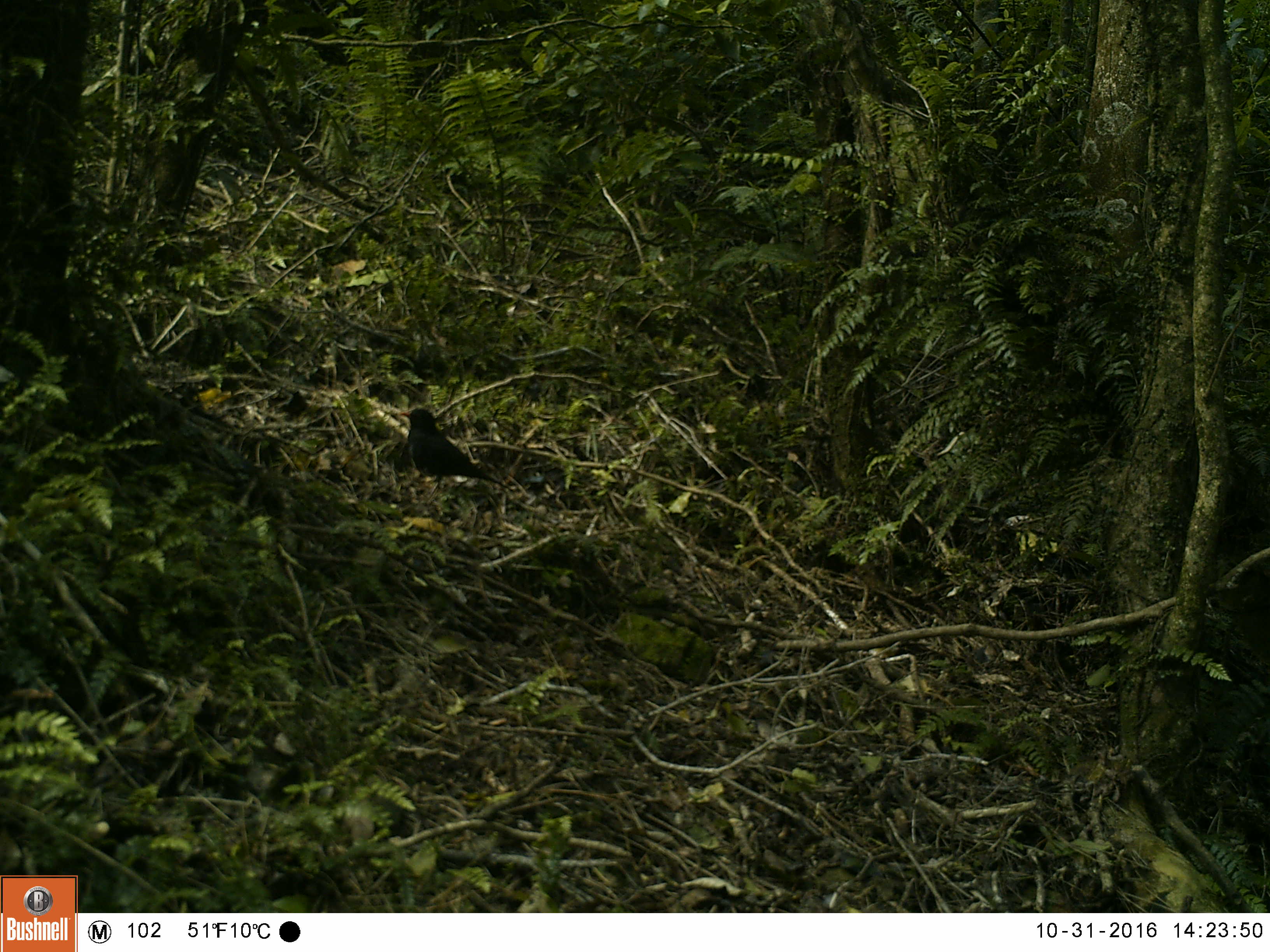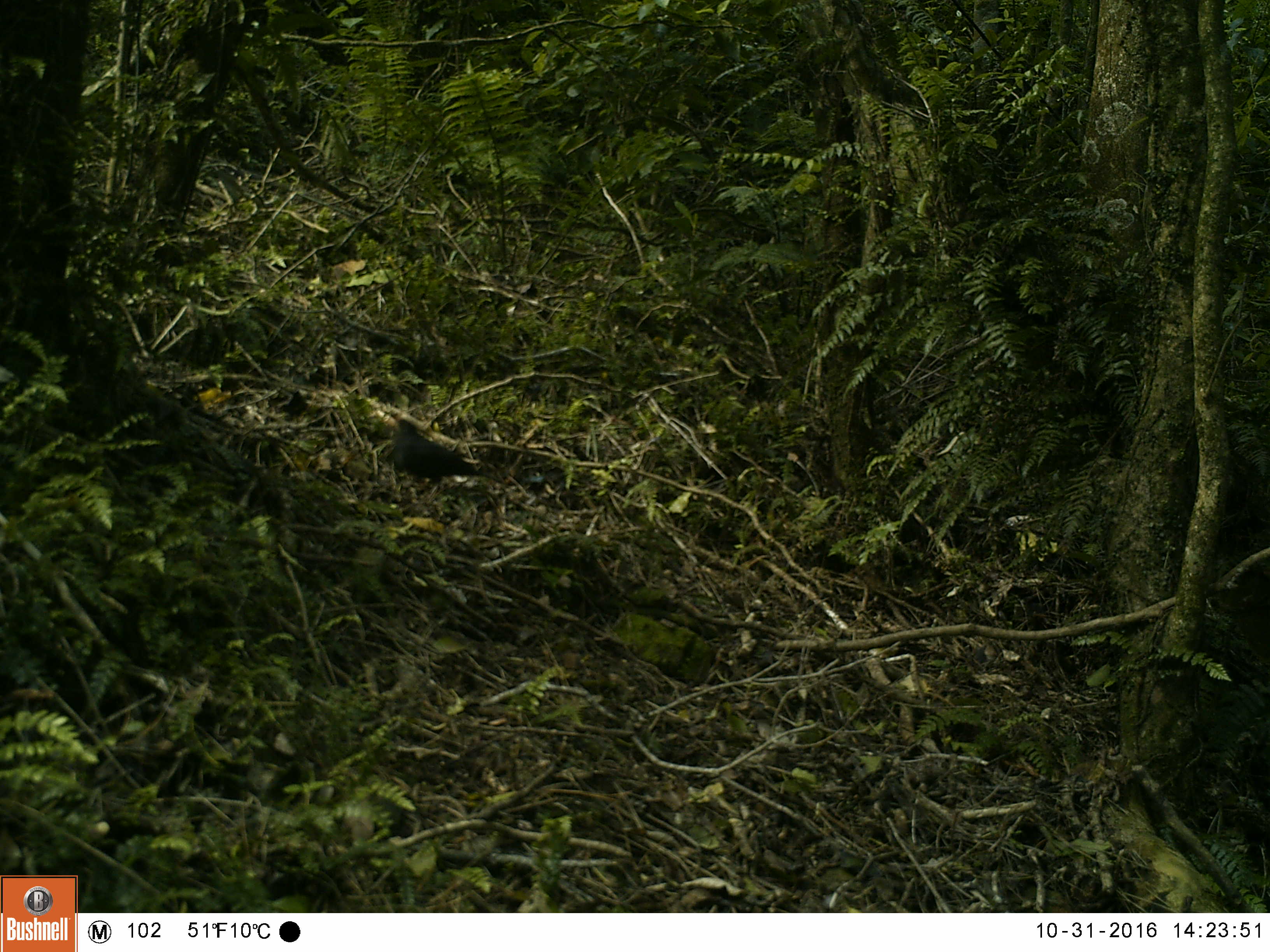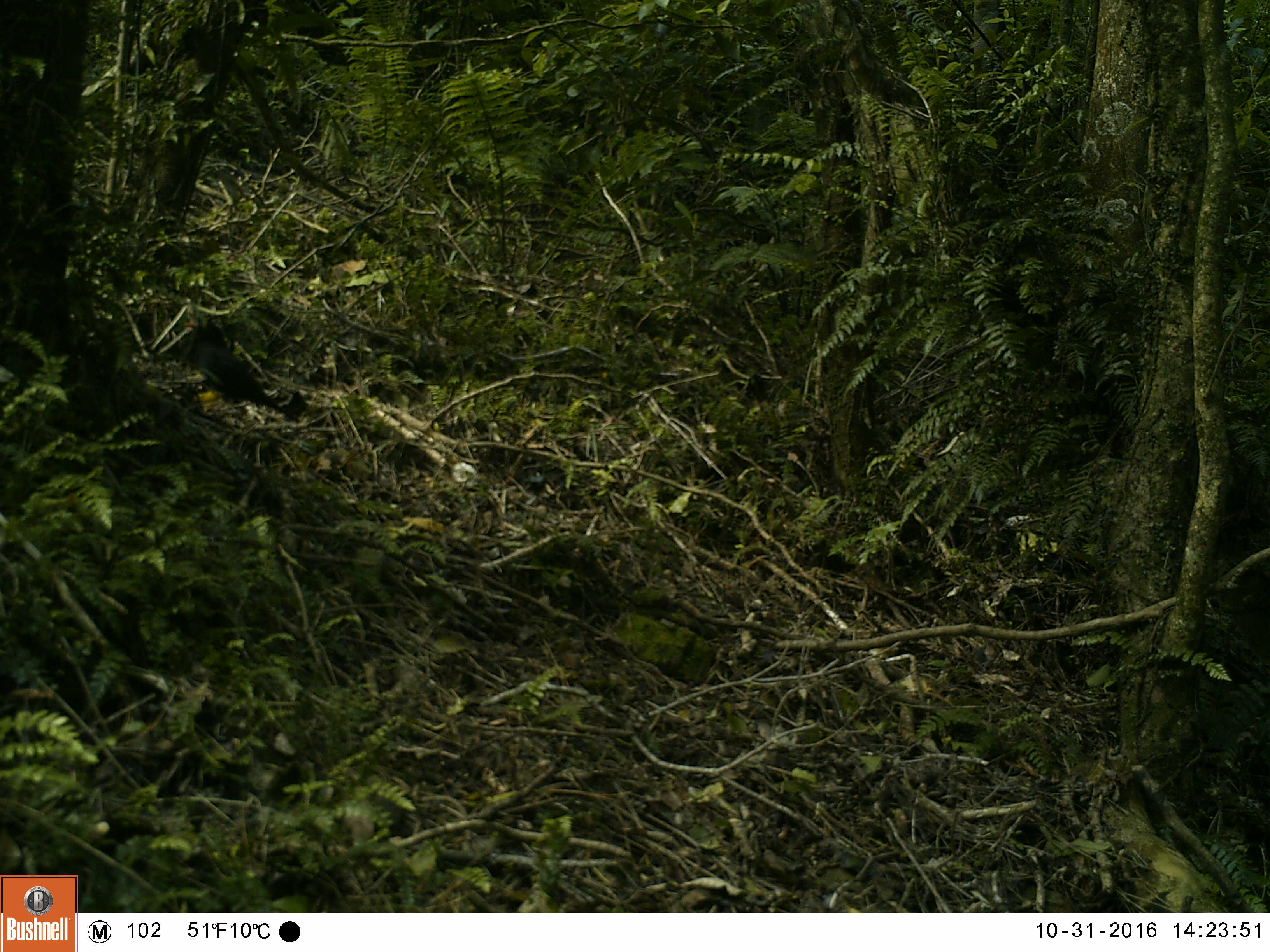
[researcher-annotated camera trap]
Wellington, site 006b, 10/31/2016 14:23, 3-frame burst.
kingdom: Animalia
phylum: Chordata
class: Aves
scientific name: Aves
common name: bird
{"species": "bird (Aves)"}